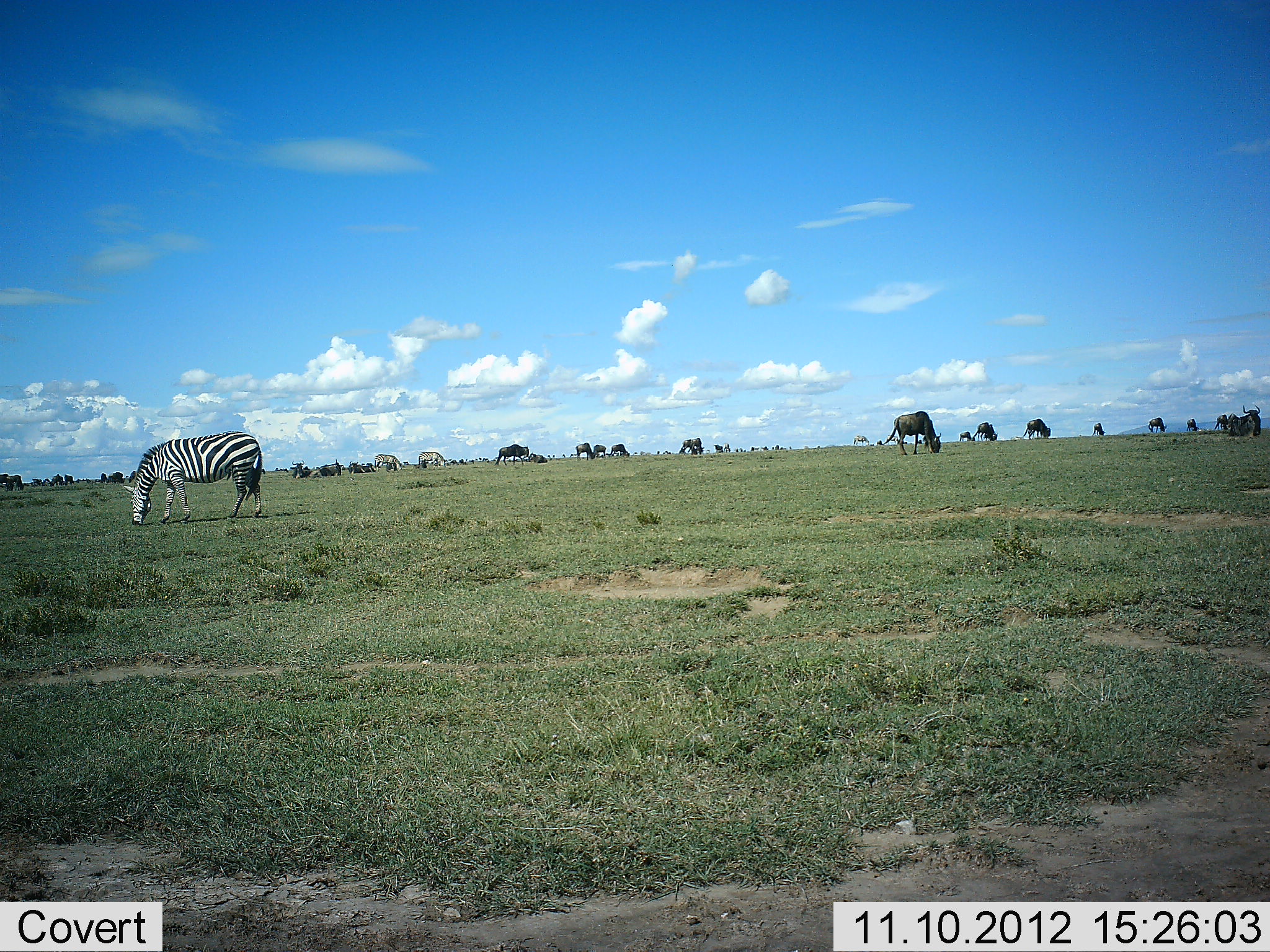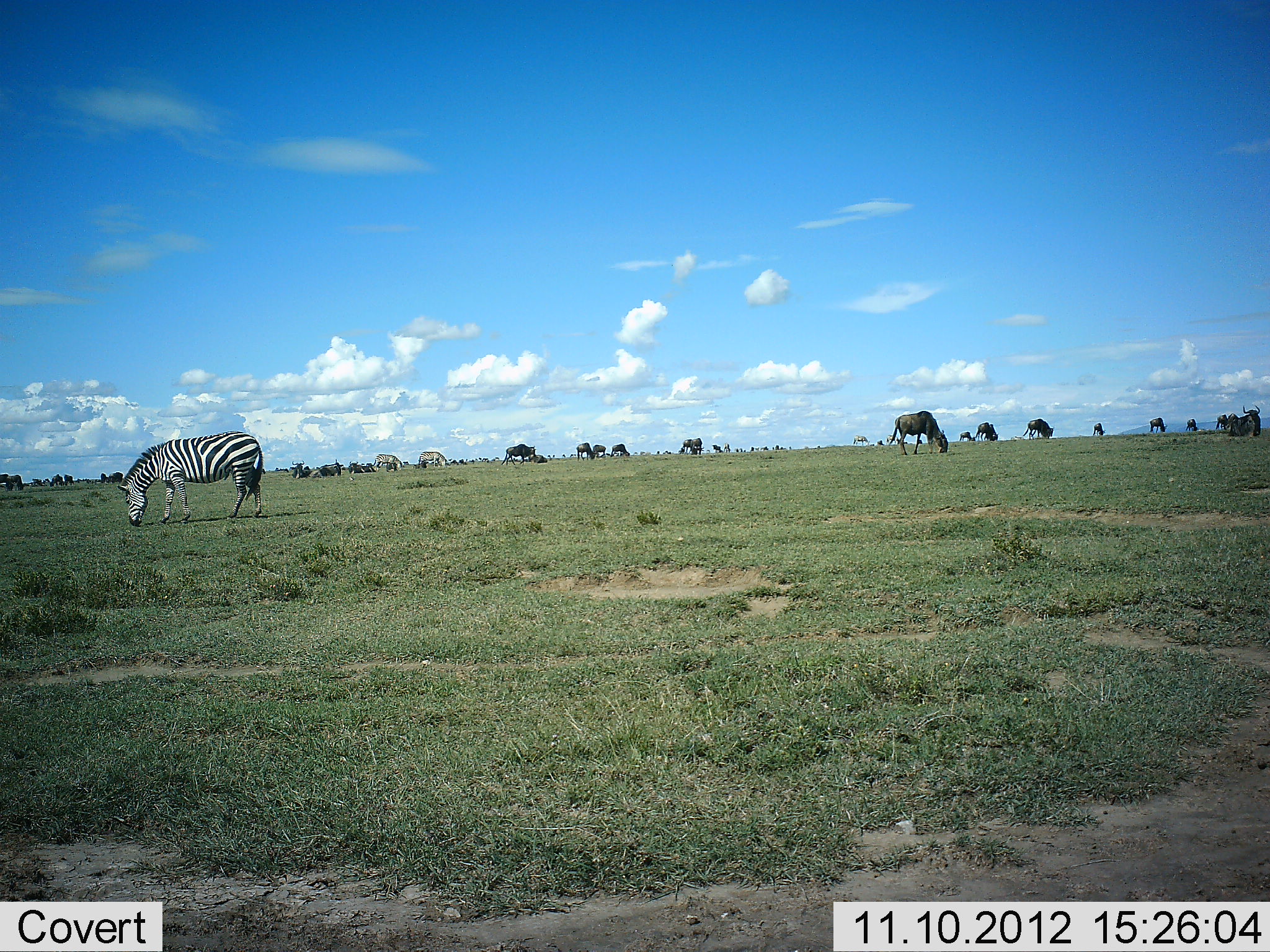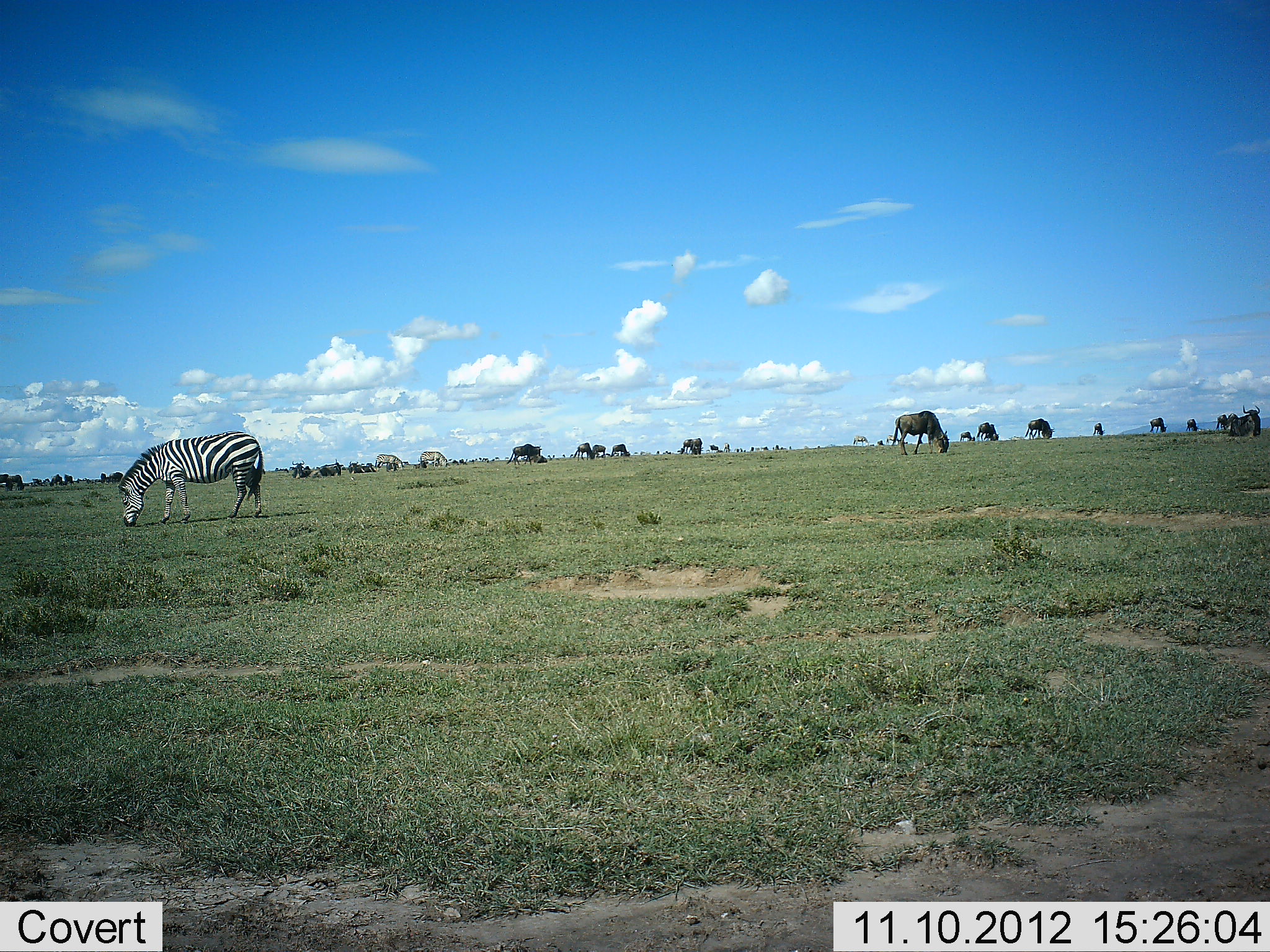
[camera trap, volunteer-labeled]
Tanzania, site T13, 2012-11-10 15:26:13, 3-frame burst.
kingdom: Animalia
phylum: Chordata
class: Mammalia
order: Artiodactyla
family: Bovidae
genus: Connochaetes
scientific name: Connochaetes taurinus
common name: blue wildebeest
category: wildebeest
Wildebeest (blue wildebeest) (Connochaetes taurinus), count 11-50. Behavior (volunteer vote fractions): standing 83%, resting 8%, moving 17%, interacting 0%. Young present (vote fraction): 0%. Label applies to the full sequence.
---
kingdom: Animalia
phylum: Chordata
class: Mammalia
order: Perissodactyla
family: Equidae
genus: Equus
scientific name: Equus quagga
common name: plains zebra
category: zebra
Zebra (plains zebra) (Equus quagga), count 3. Behavior (volunteer vote fractions): standing 77%, resting 0%, moving 0%, interacting 0%. Young present (vote fraction): 0%. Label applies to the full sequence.